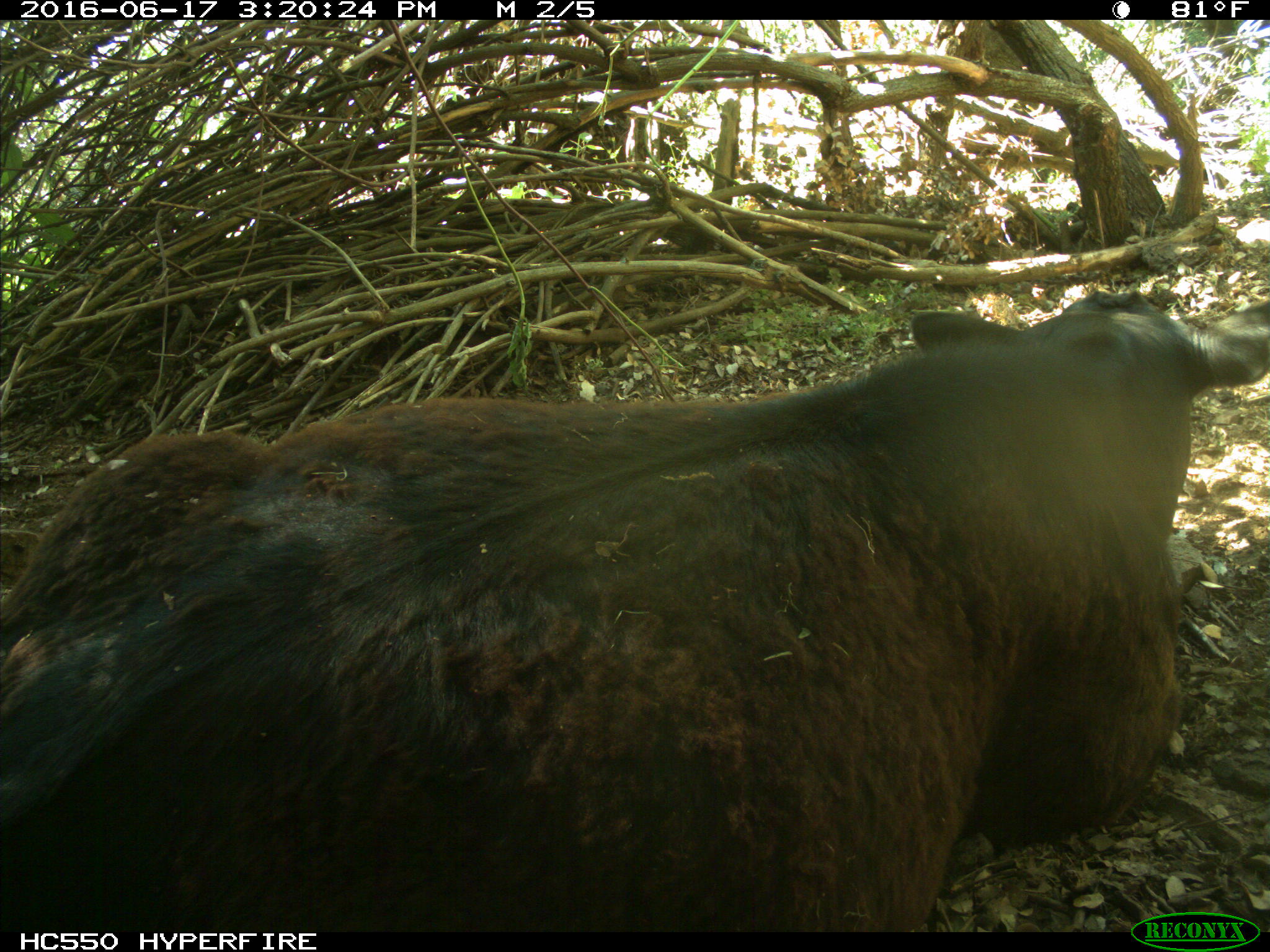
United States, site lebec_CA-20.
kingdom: Animalia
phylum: Chordata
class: Mammalia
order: Artiodactyla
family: Bovidae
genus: Bos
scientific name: Bos taurus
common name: domestic cow